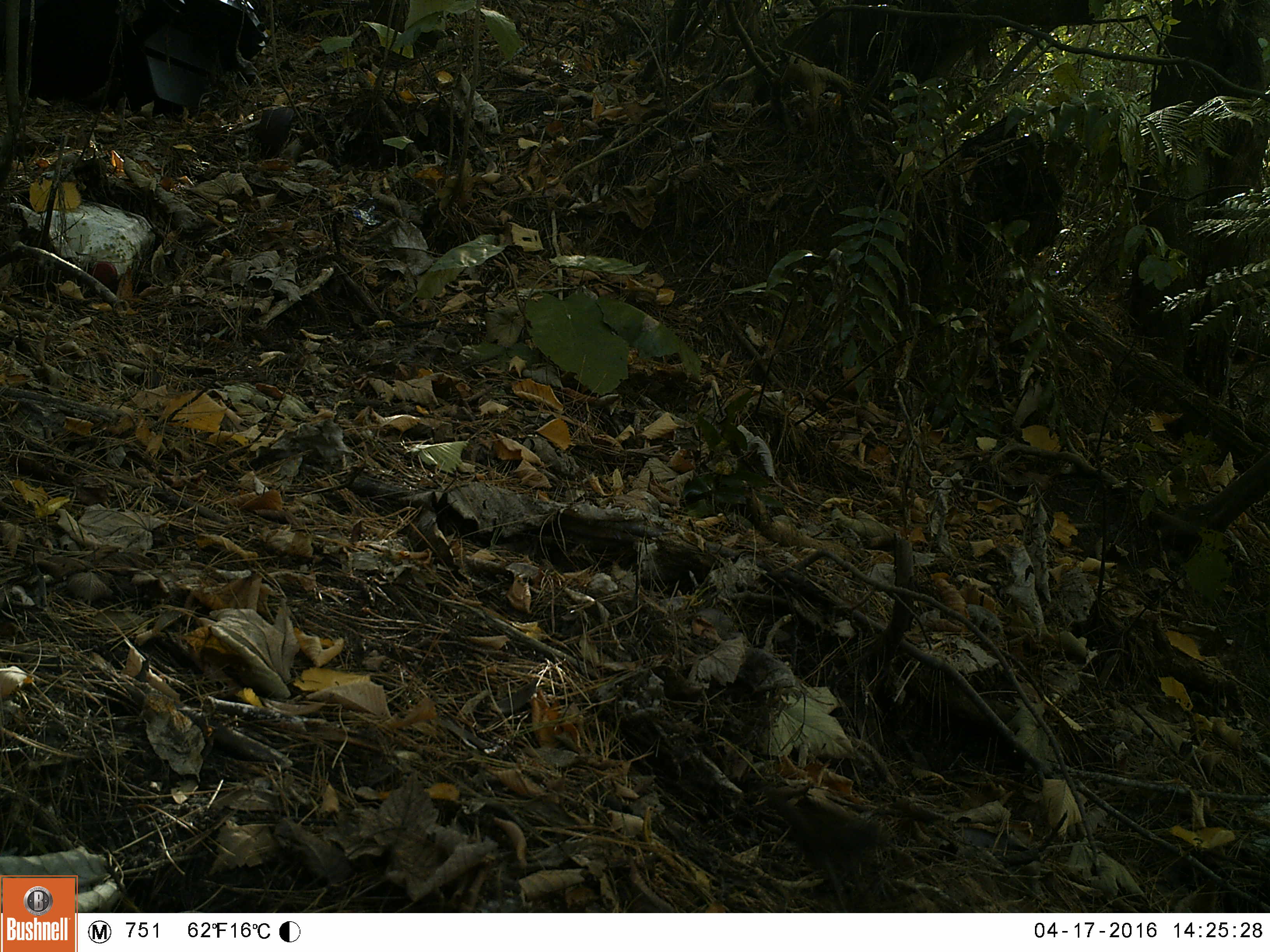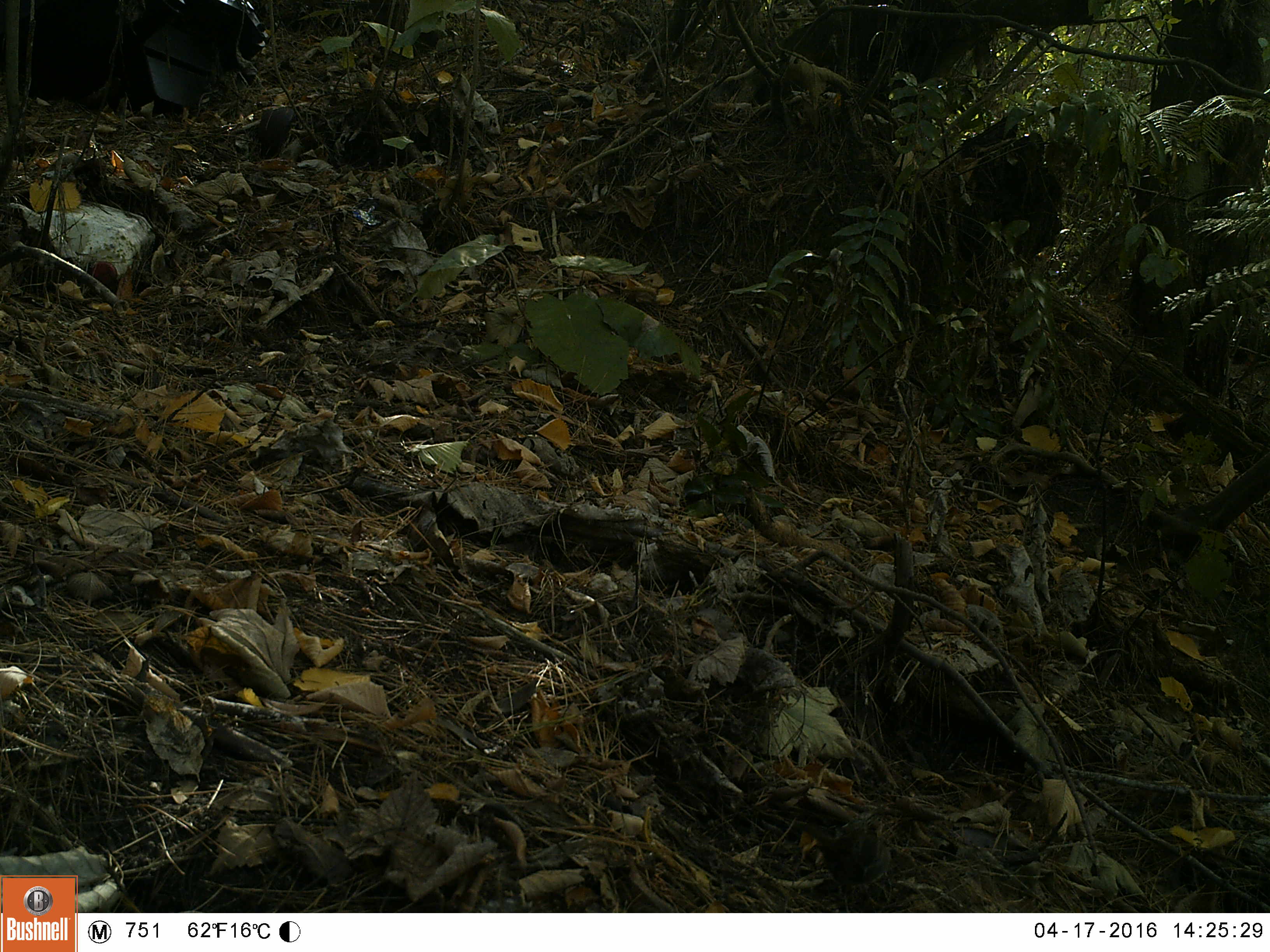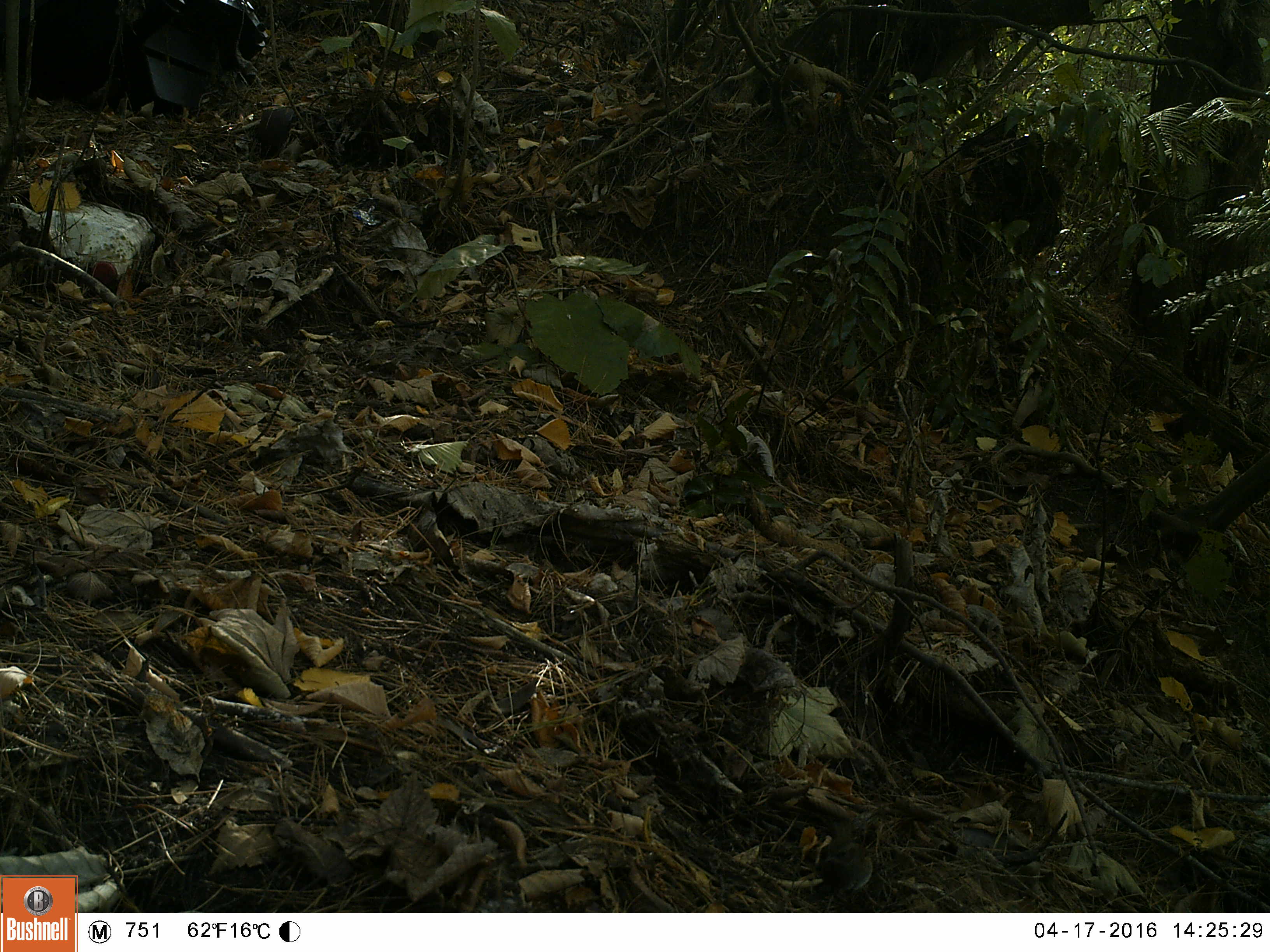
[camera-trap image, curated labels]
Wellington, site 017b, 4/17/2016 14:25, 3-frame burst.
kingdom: Animalia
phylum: Chordata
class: Aves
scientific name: Aves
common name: bird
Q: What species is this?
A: Bird (Aves).